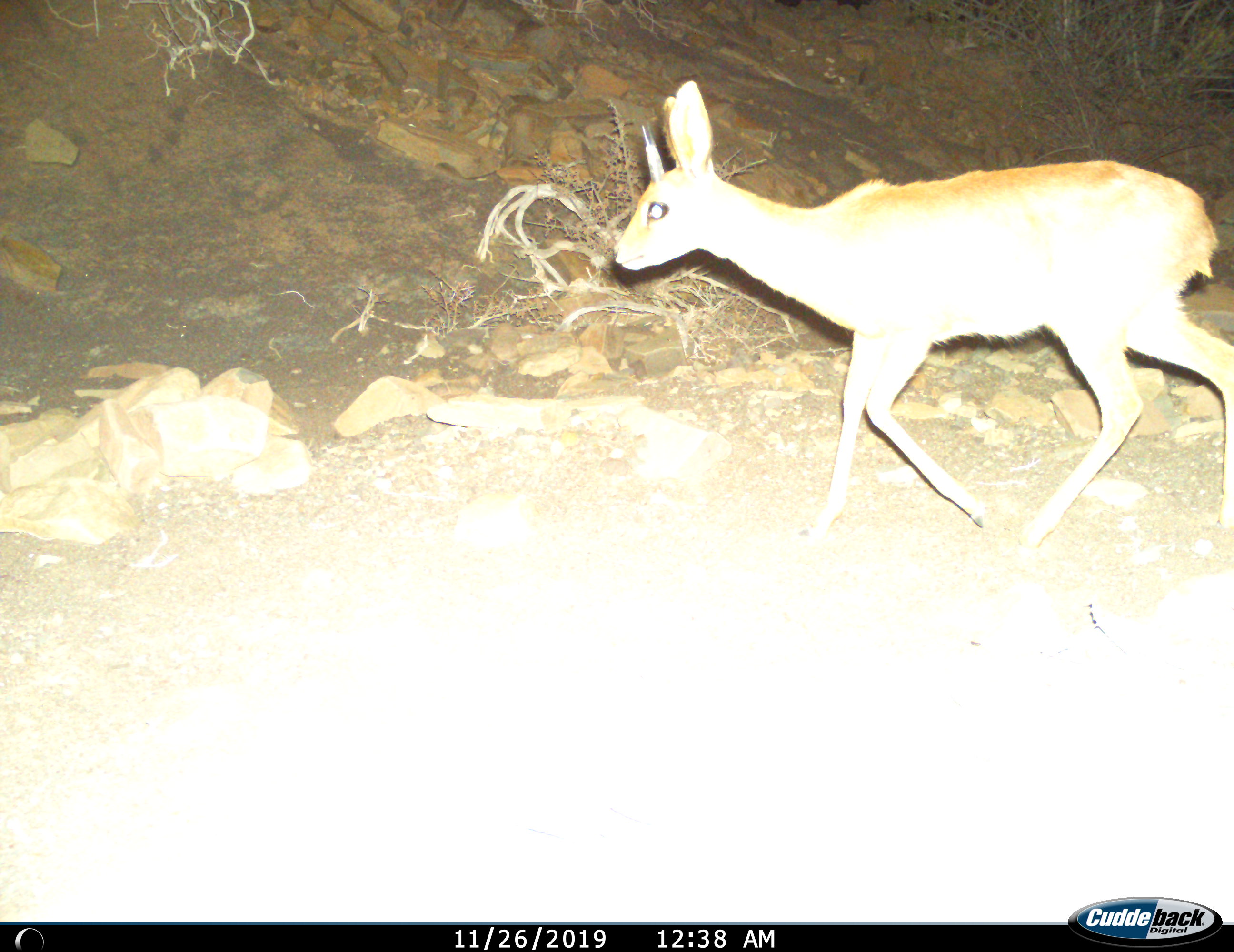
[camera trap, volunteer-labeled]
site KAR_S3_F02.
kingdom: Animalia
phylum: Chordata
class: Mammalia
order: Artiodactyla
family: Bovidae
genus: Raphicerus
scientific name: Raphicerus campestris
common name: steenbok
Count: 1.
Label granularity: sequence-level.